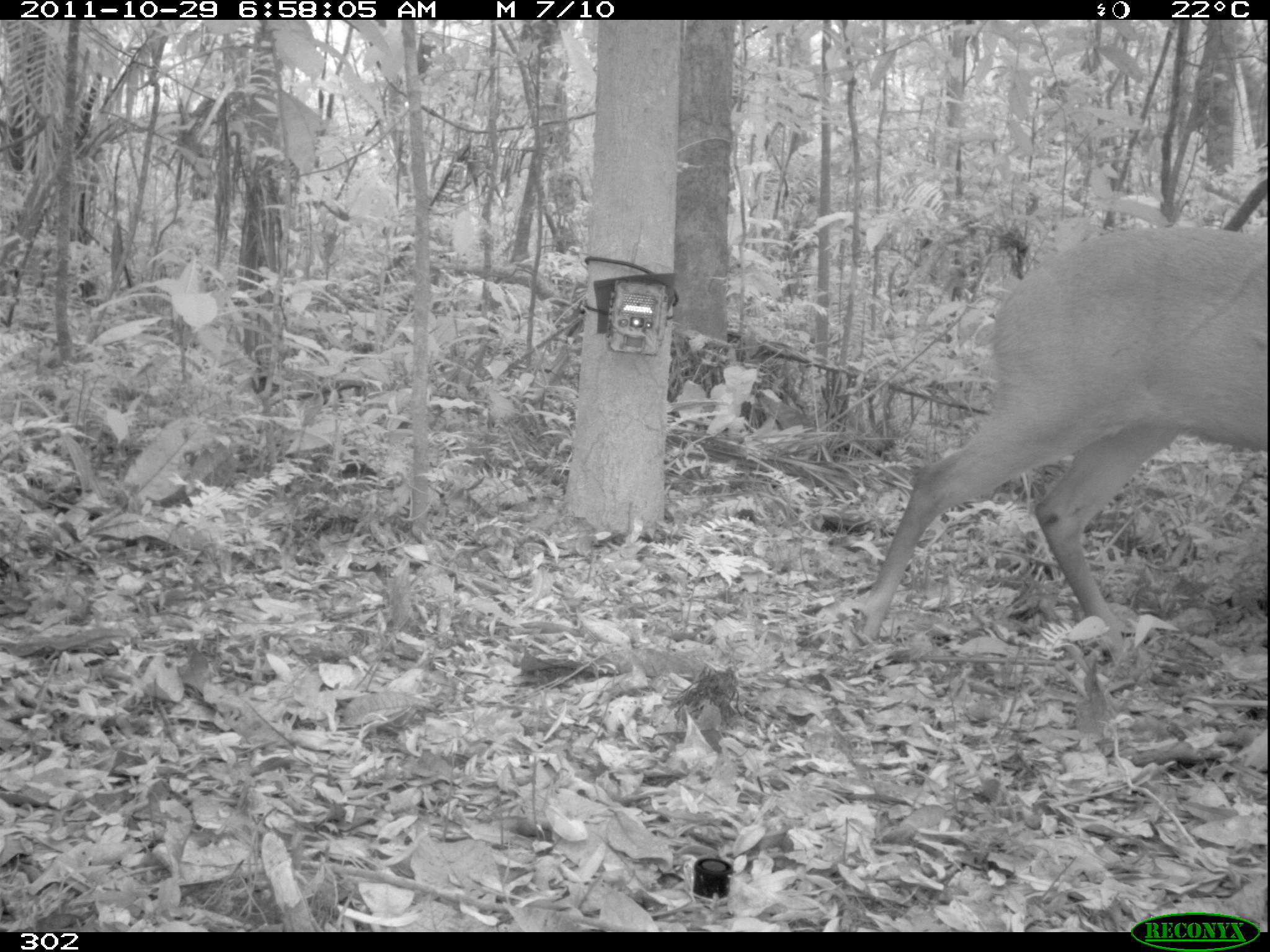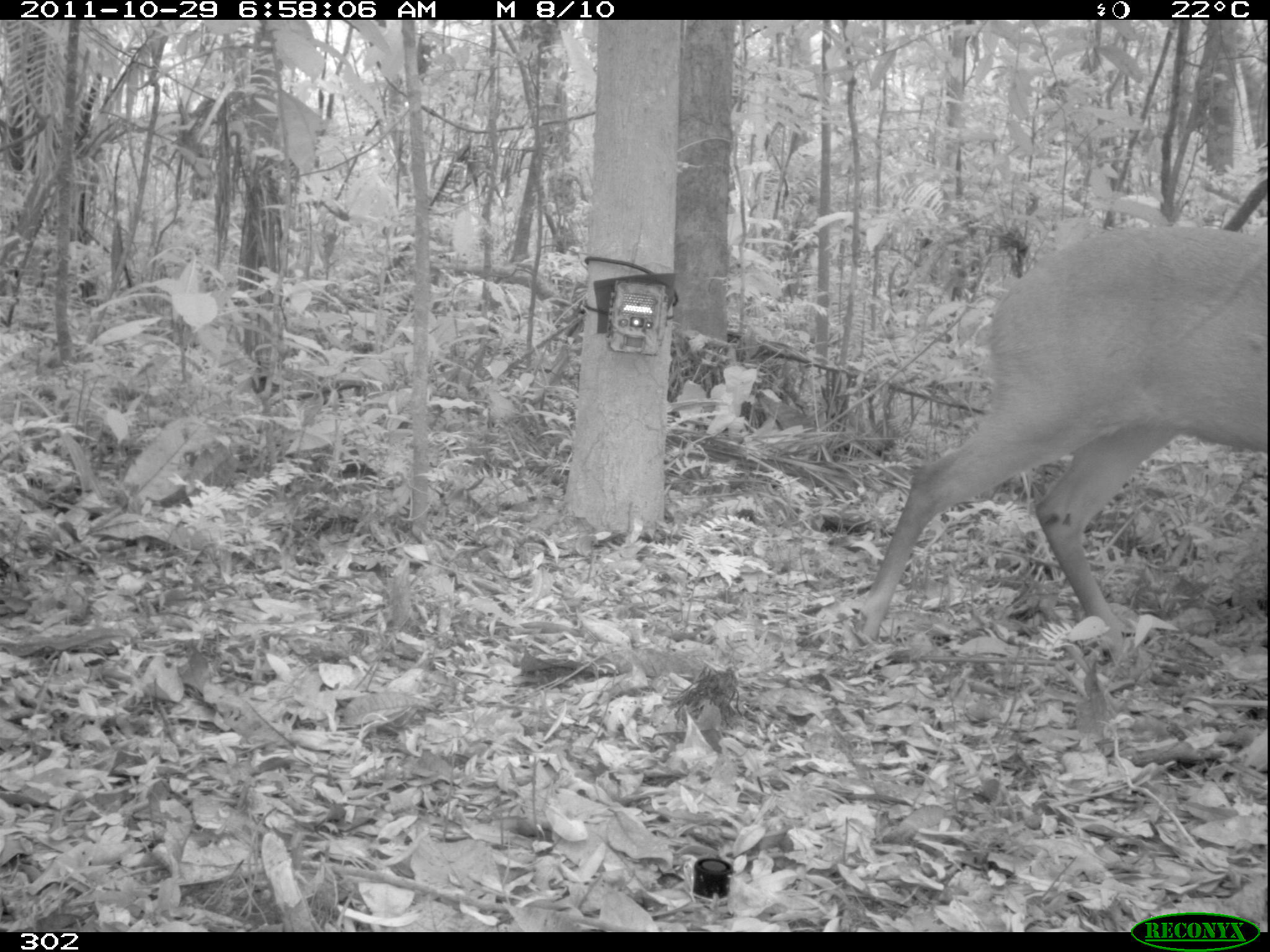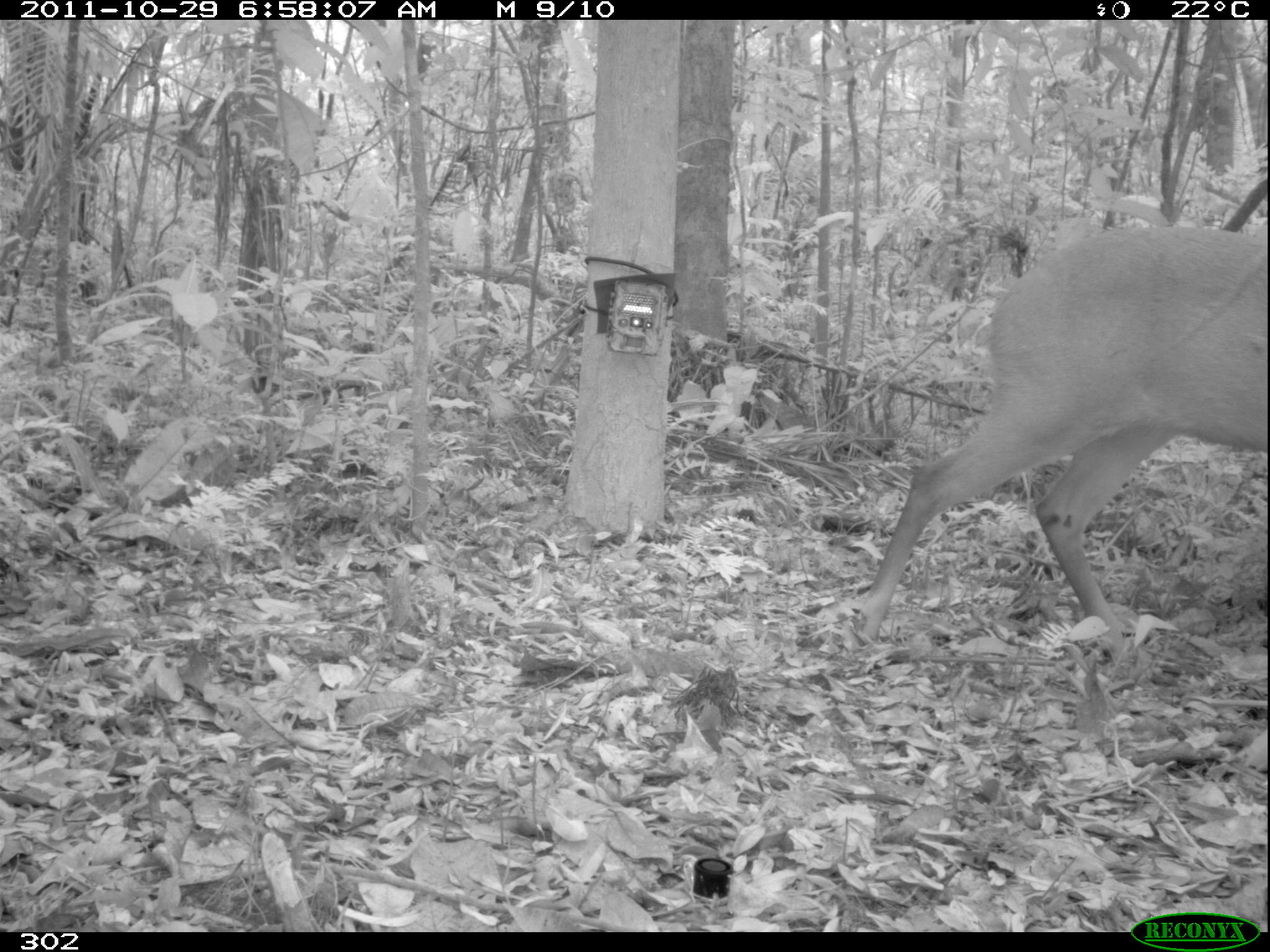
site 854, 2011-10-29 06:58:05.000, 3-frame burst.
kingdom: Animalia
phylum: Chordata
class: Mammalia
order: Artiodactyla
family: Cervidae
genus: Mazama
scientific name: Mazama americana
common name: red brocket